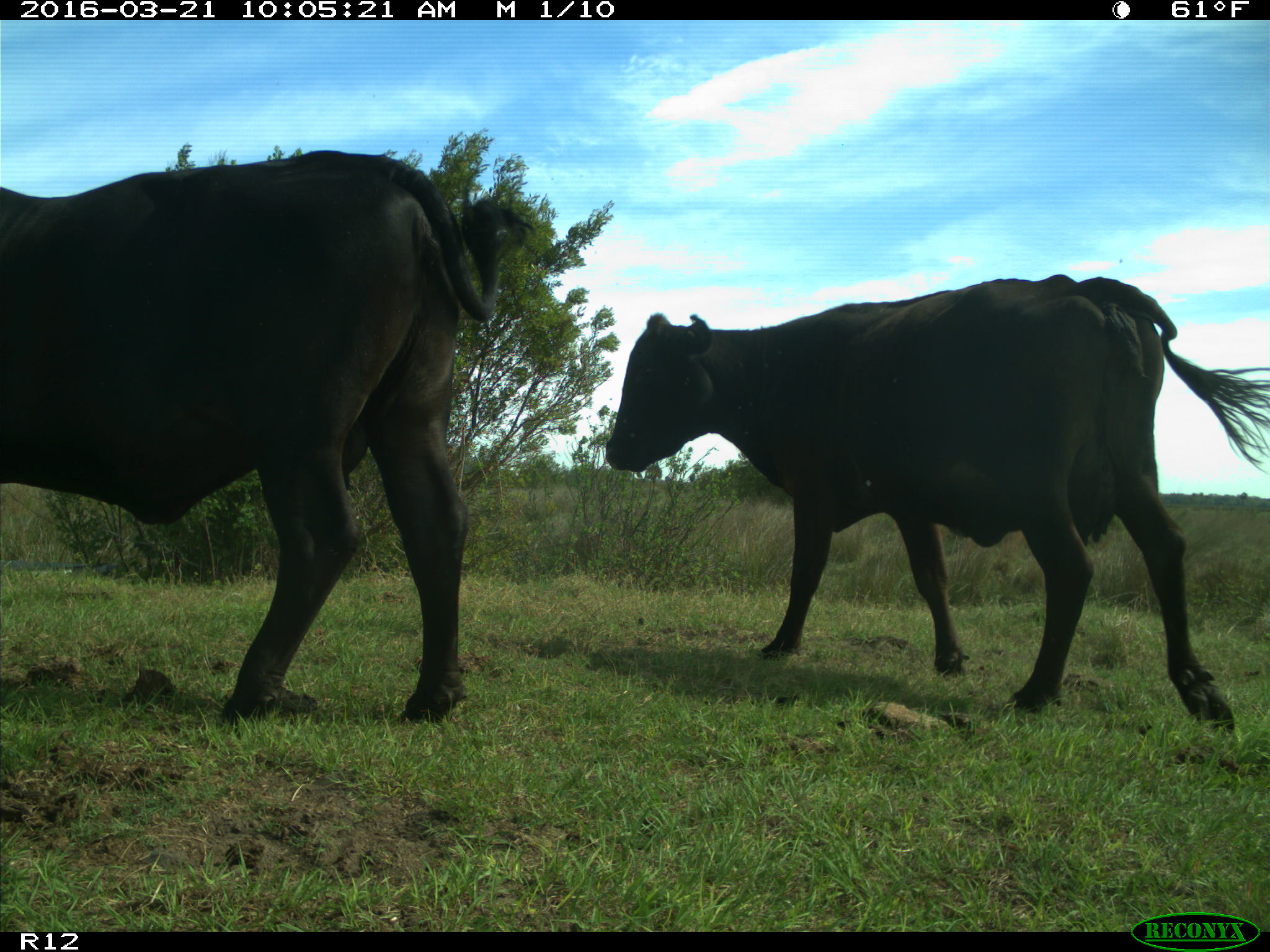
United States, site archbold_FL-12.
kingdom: Animalia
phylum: Chordata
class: Mammalia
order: Artiodactyla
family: Bovidae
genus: Bos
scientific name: Bos taurus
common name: domestic cow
Bos taurus (domestic cow).